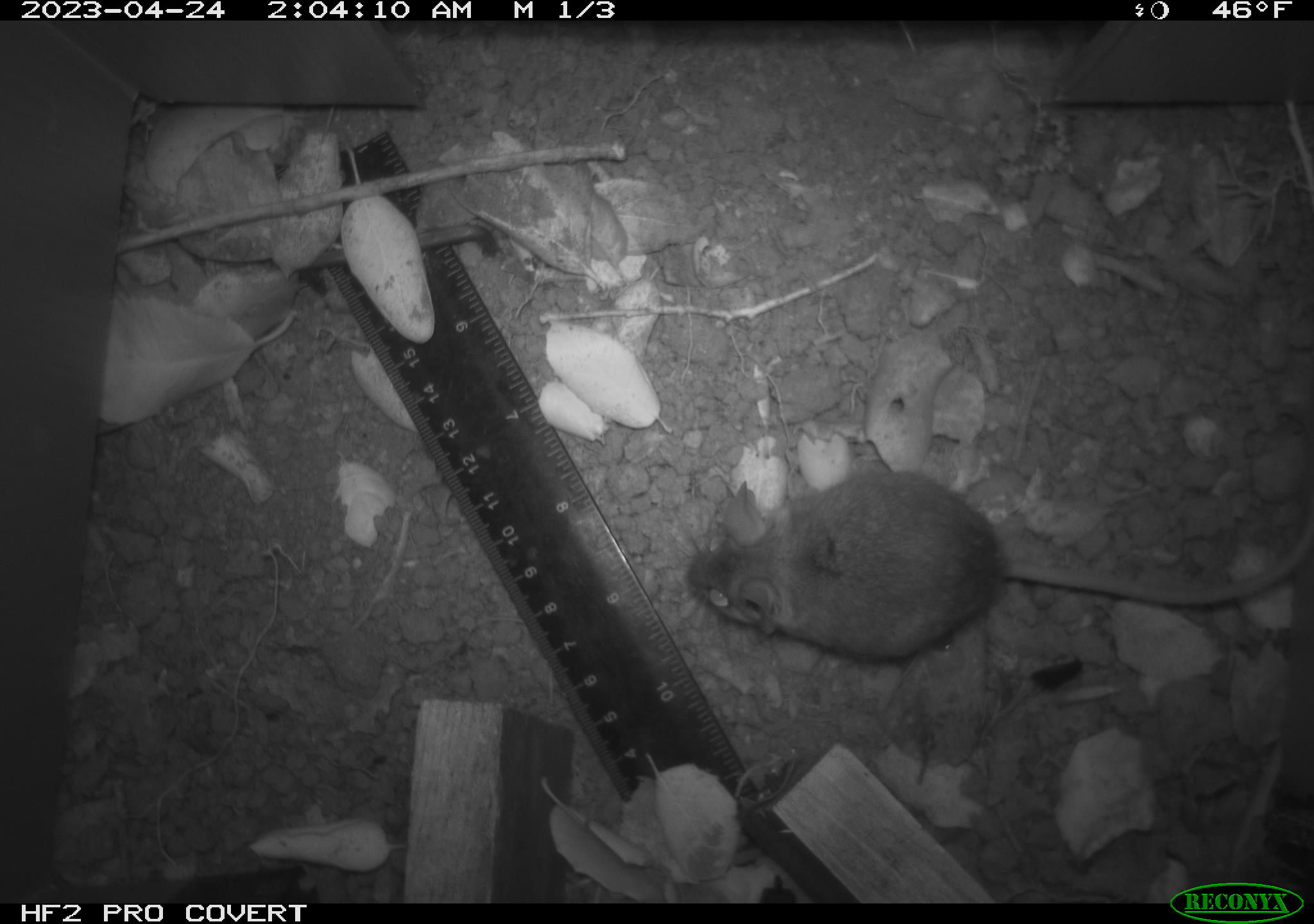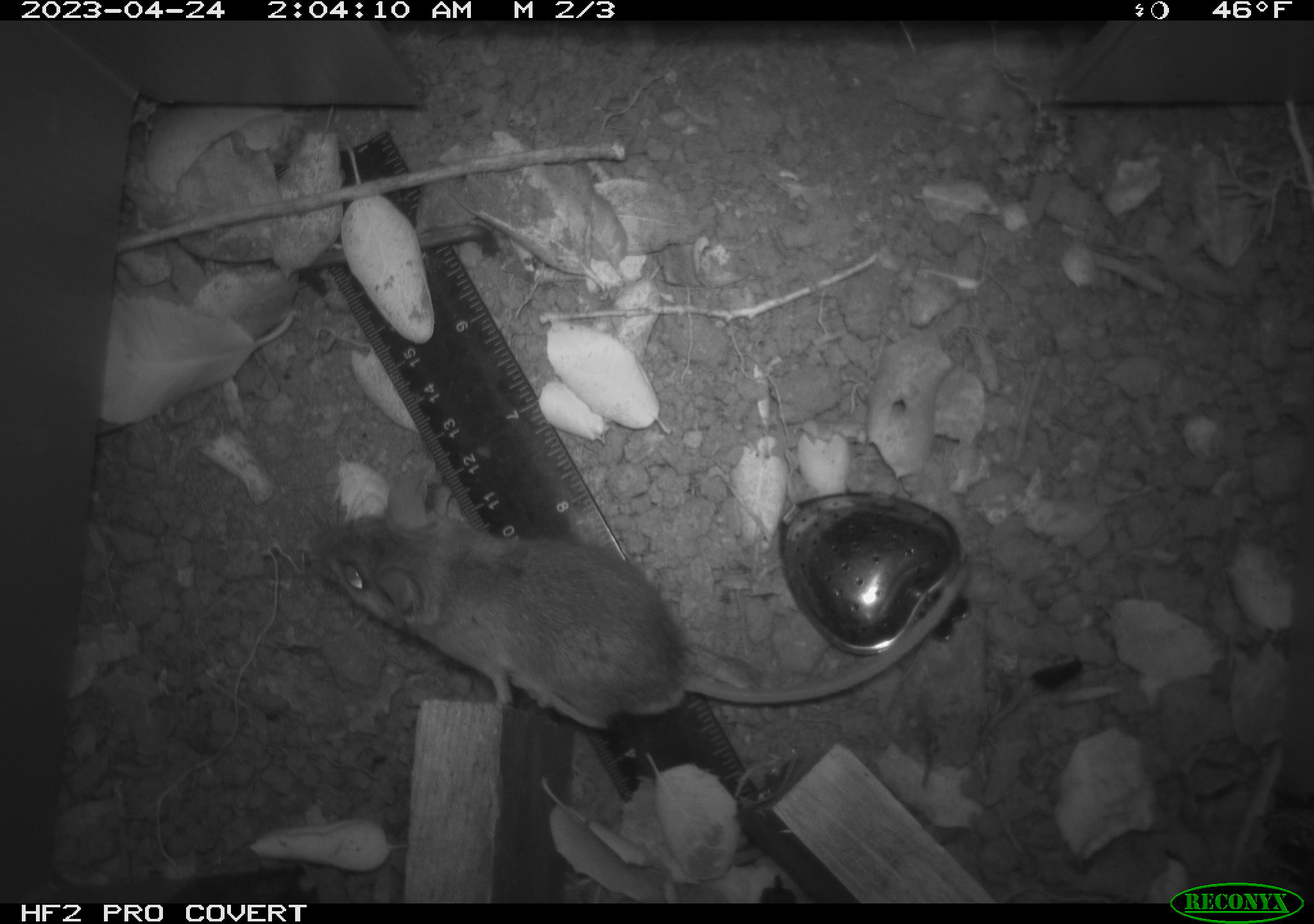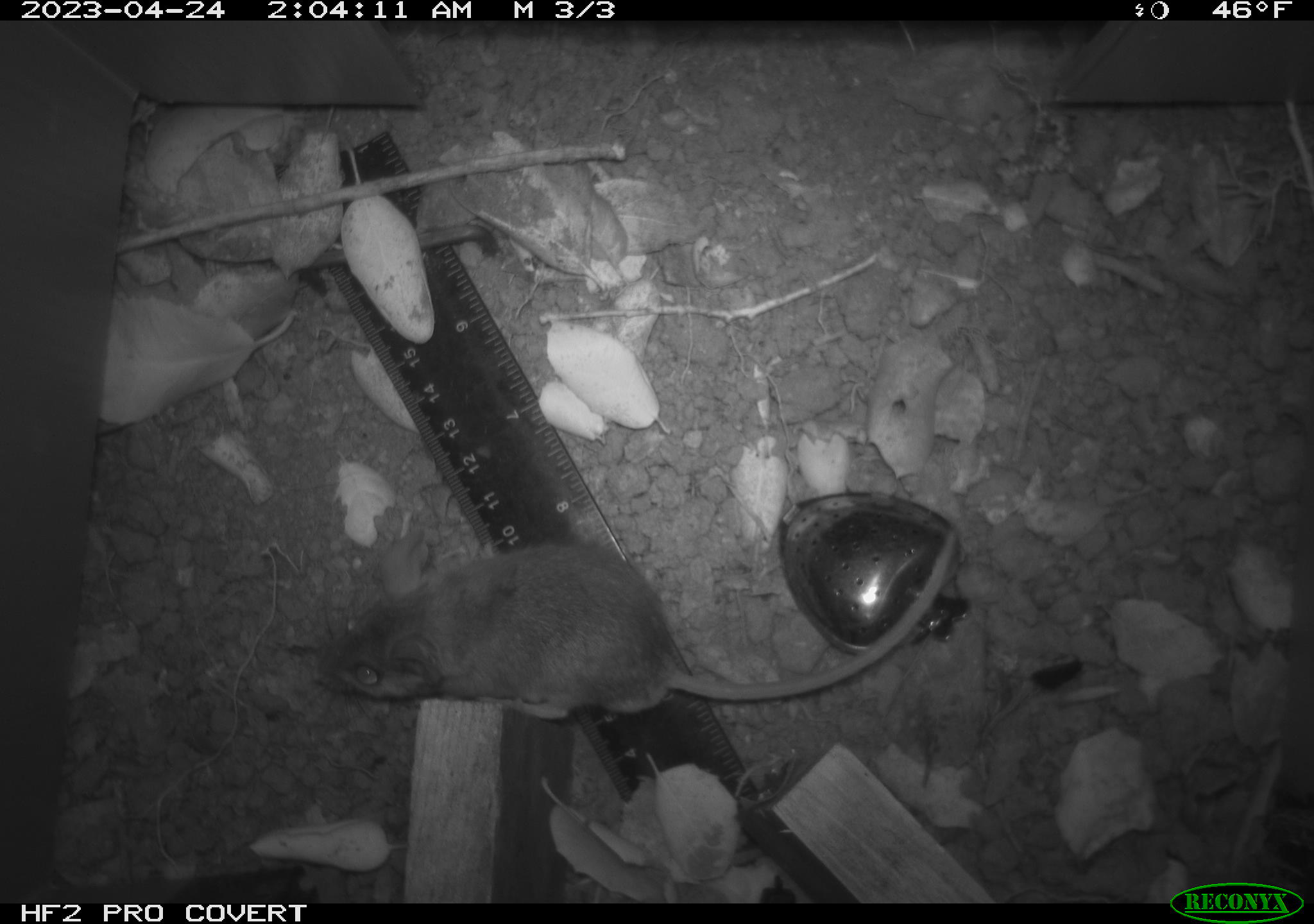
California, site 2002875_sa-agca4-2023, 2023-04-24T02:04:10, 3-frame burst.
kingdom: Animalia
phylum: Chordata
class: Mammalia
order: Rodentia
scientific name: Rodentia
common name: mouse species